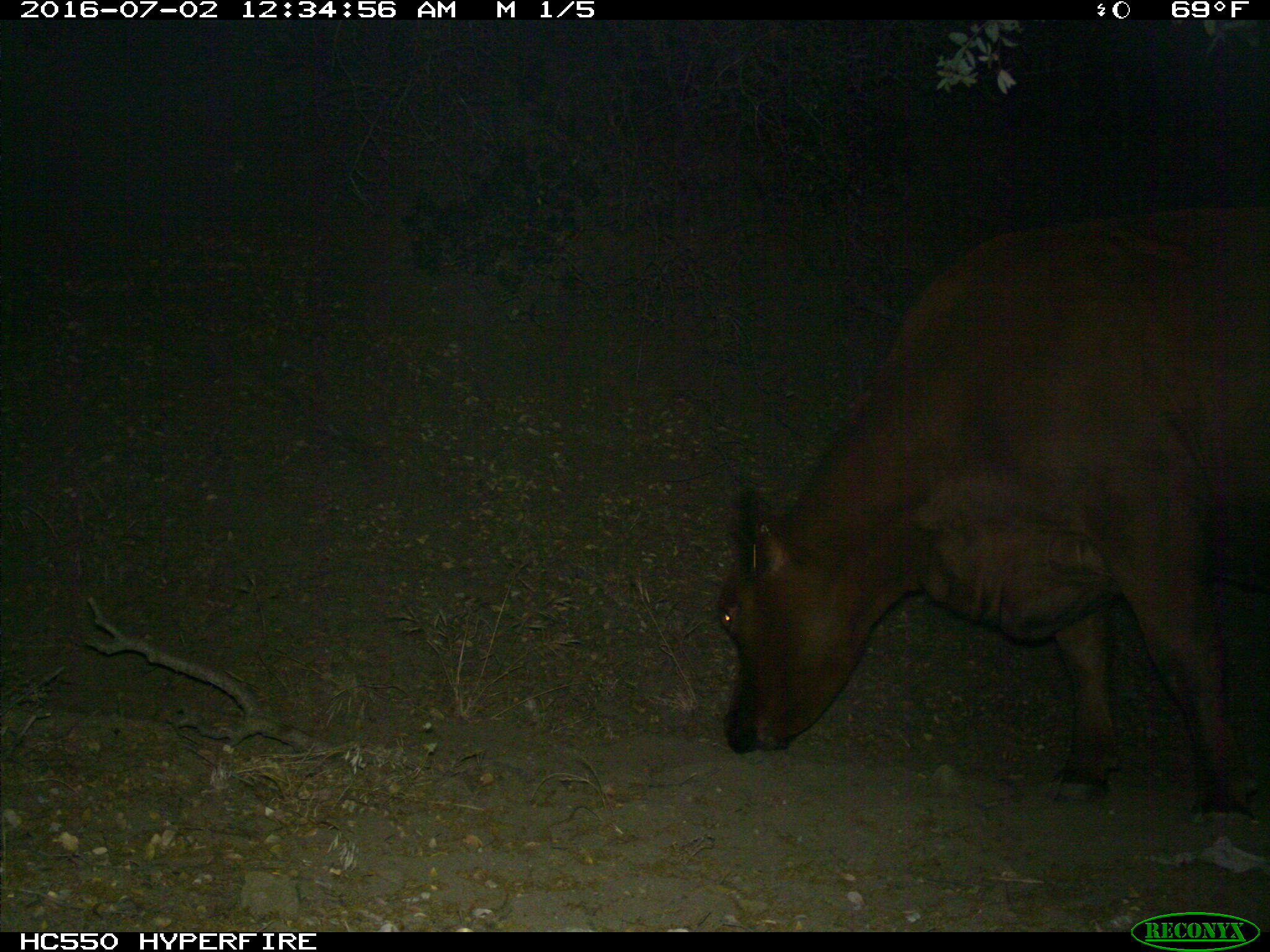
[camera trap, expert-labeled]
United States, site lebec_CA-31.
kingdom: Animalia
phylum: Chordata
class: Mammalia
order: Artiodactyla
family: Bovidae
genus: Bos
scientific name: Bos taurus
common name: domestic cow